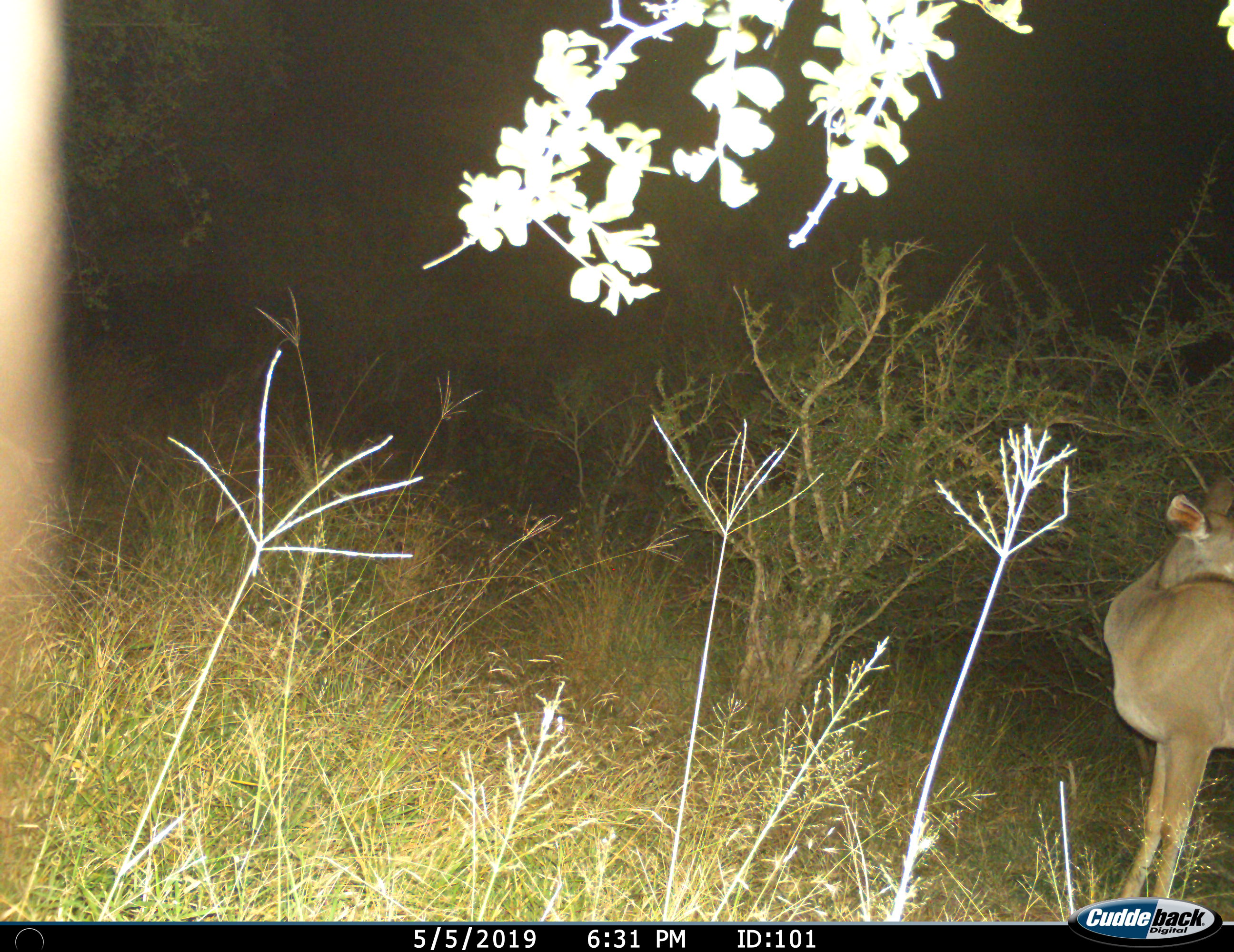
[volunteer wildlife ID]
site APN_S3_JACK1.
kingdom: Animalia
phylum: Chordata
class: Mammalia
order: Artiodactyla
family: Bovidae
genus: Aepyceros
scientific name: Aepyceros melampus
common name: impala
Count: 1.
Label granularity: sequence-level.